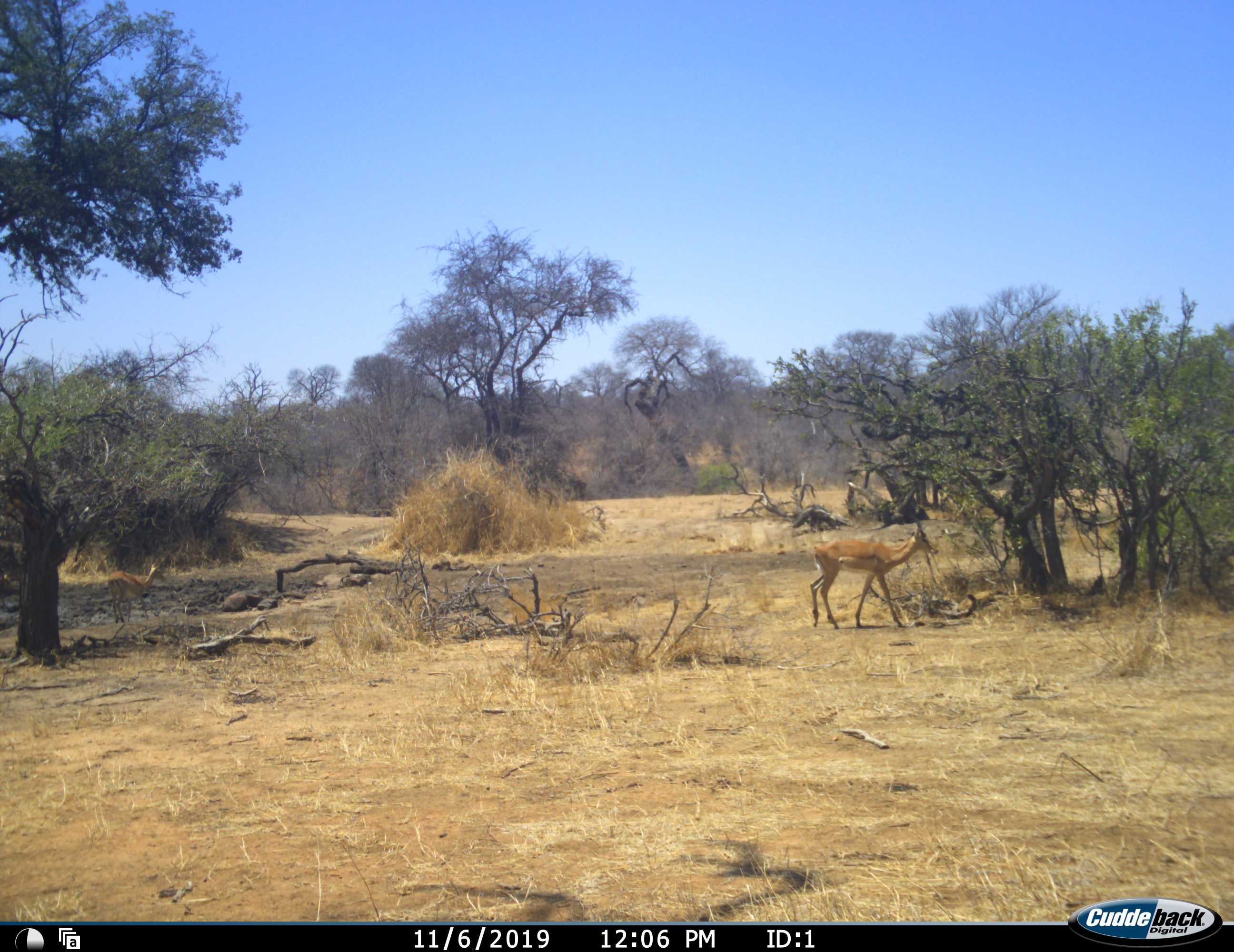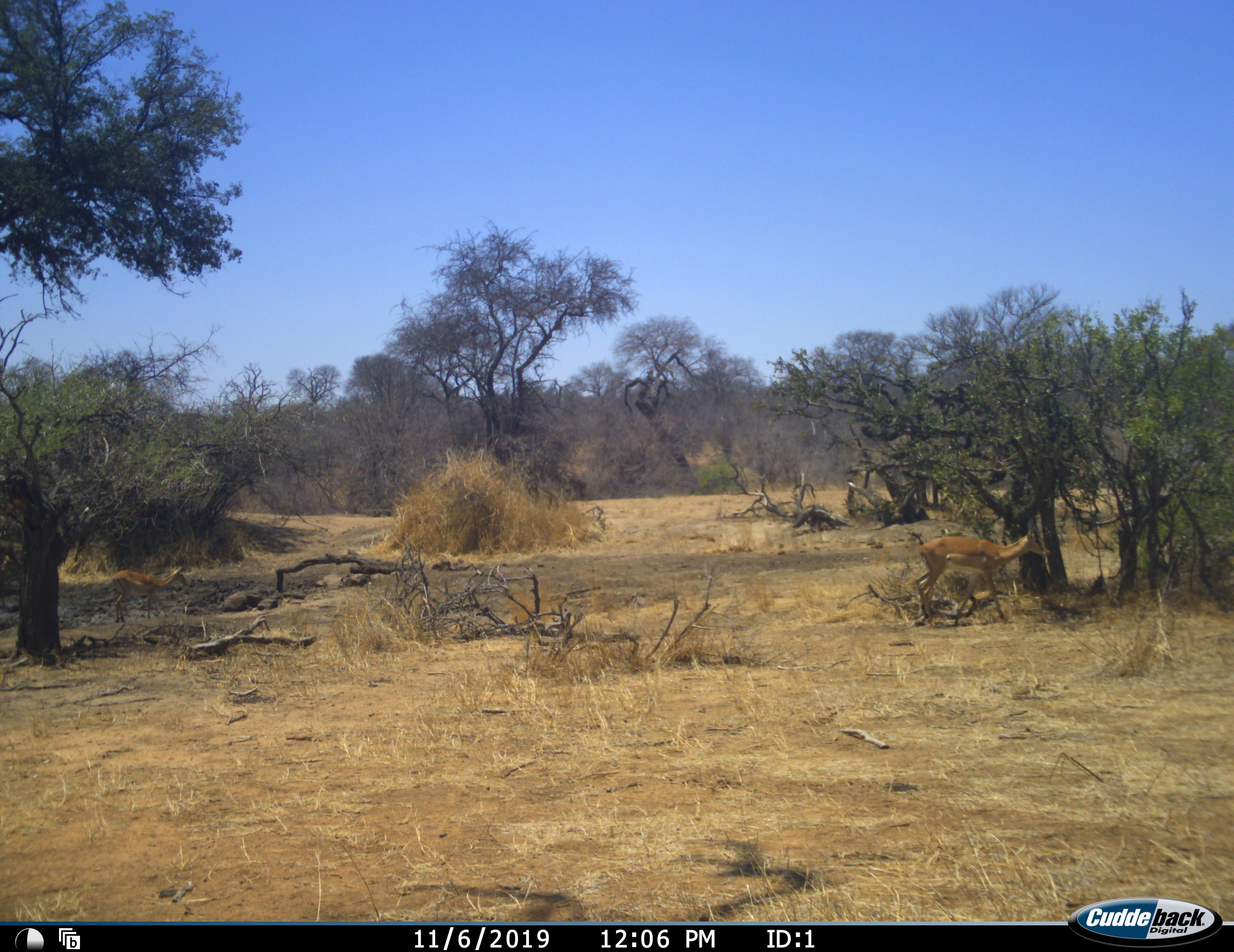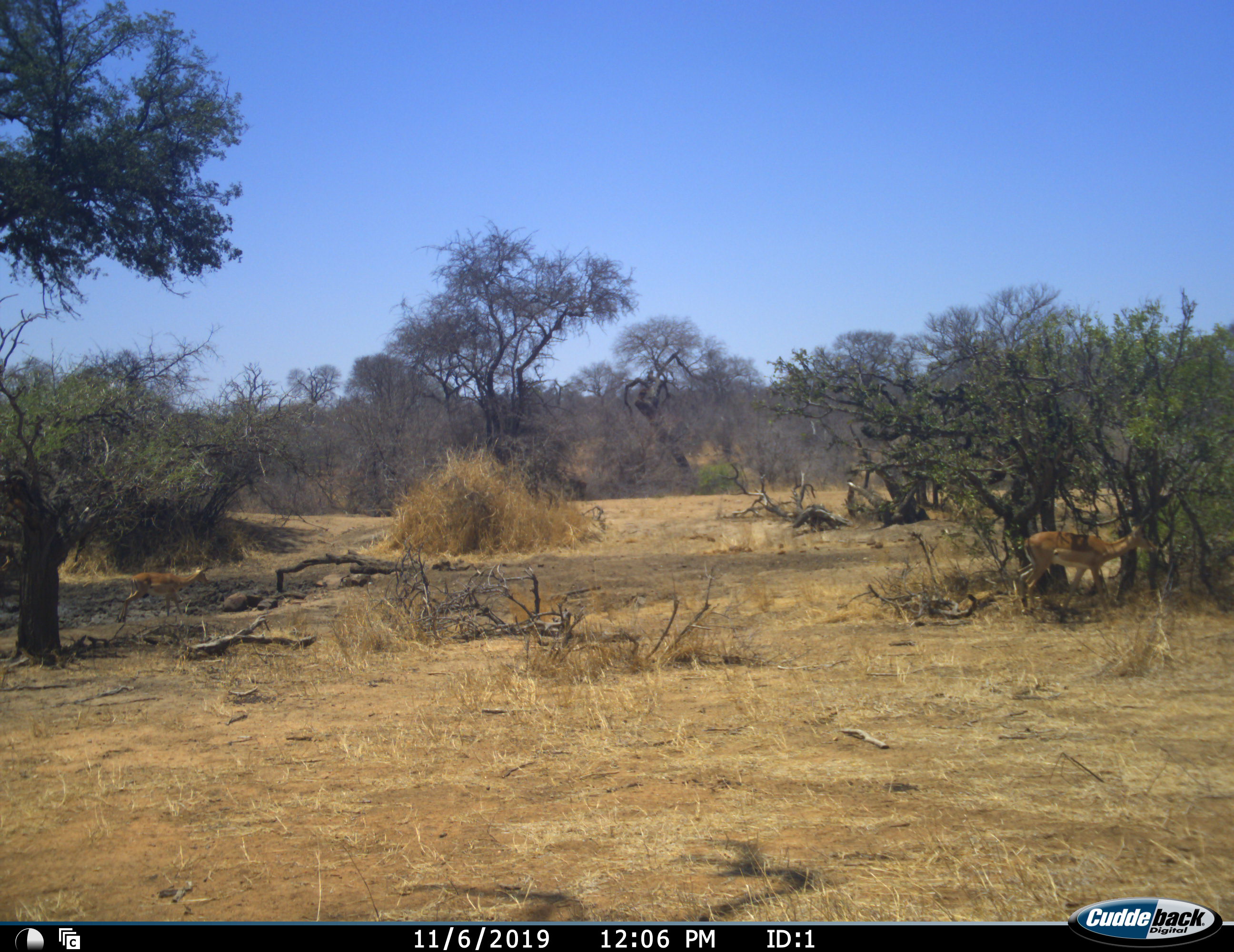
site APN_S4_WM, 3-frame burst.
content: unidentified animal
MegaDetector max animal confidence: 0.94